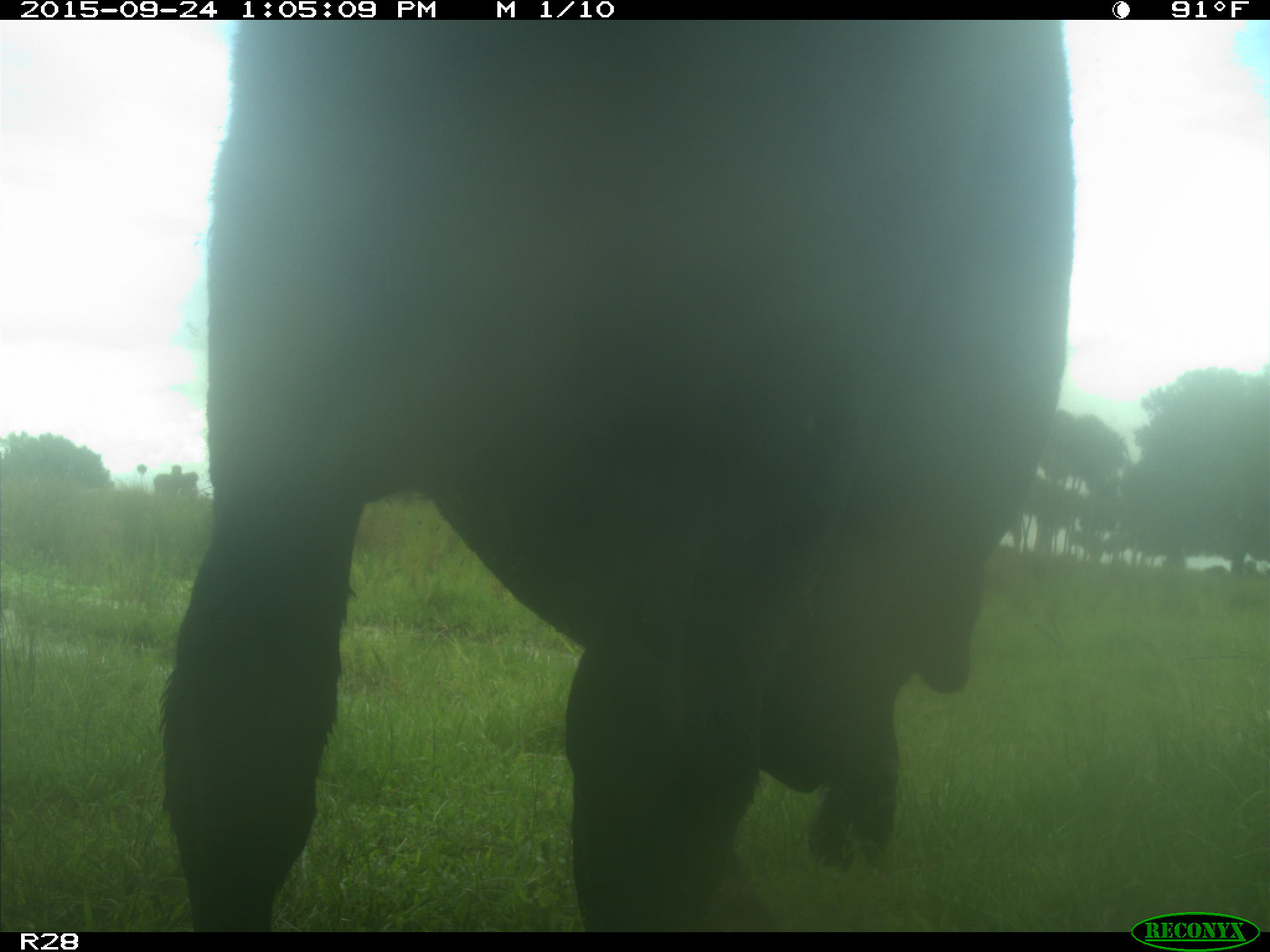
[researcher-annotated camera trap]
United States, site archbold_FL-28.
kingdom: Animalia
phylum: Chordata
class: Mammalia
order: Artiodactyla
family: Bovidae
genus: Bos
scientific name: Bos taurus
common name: domestic cow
Bos taurus (domestic cow).